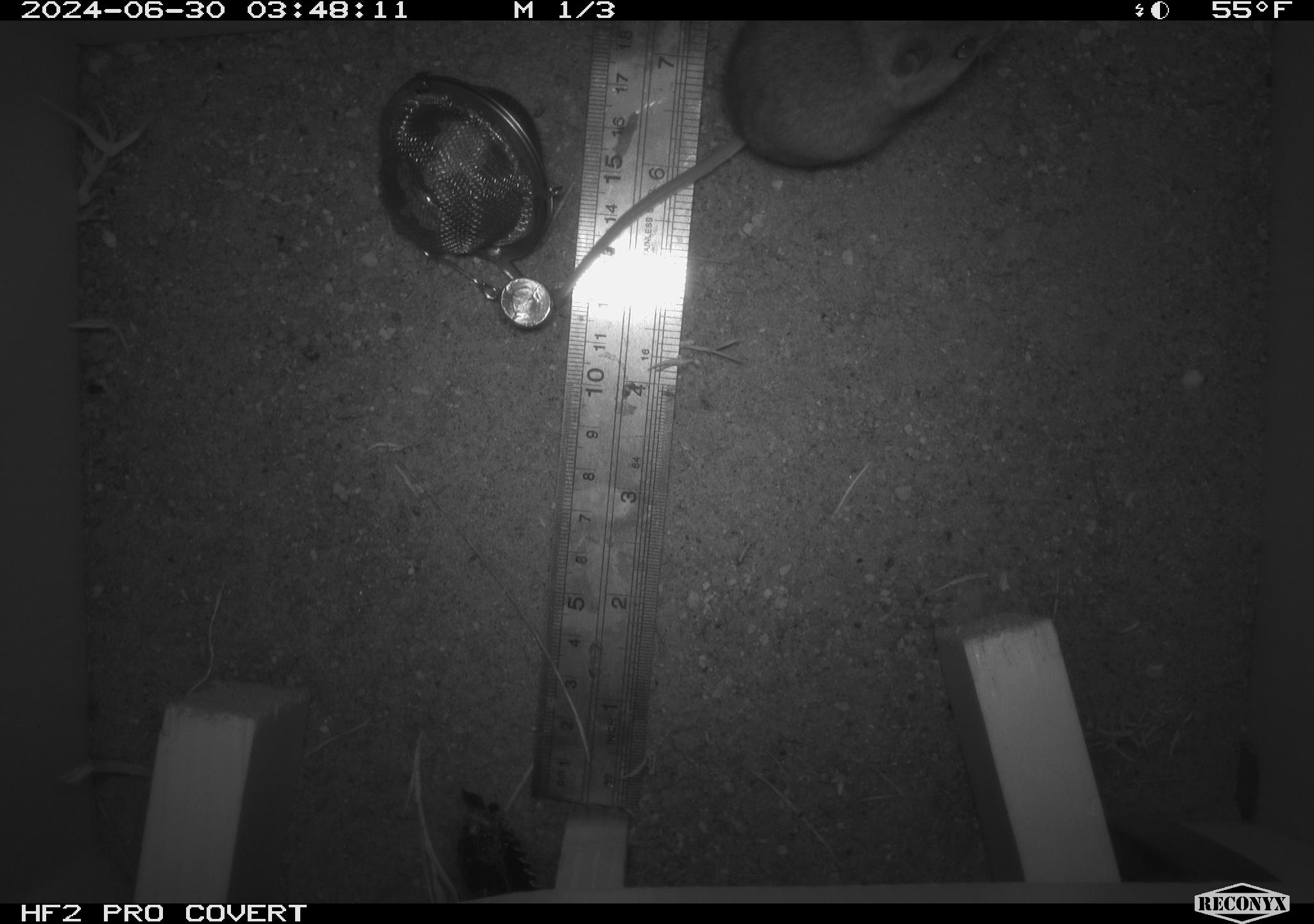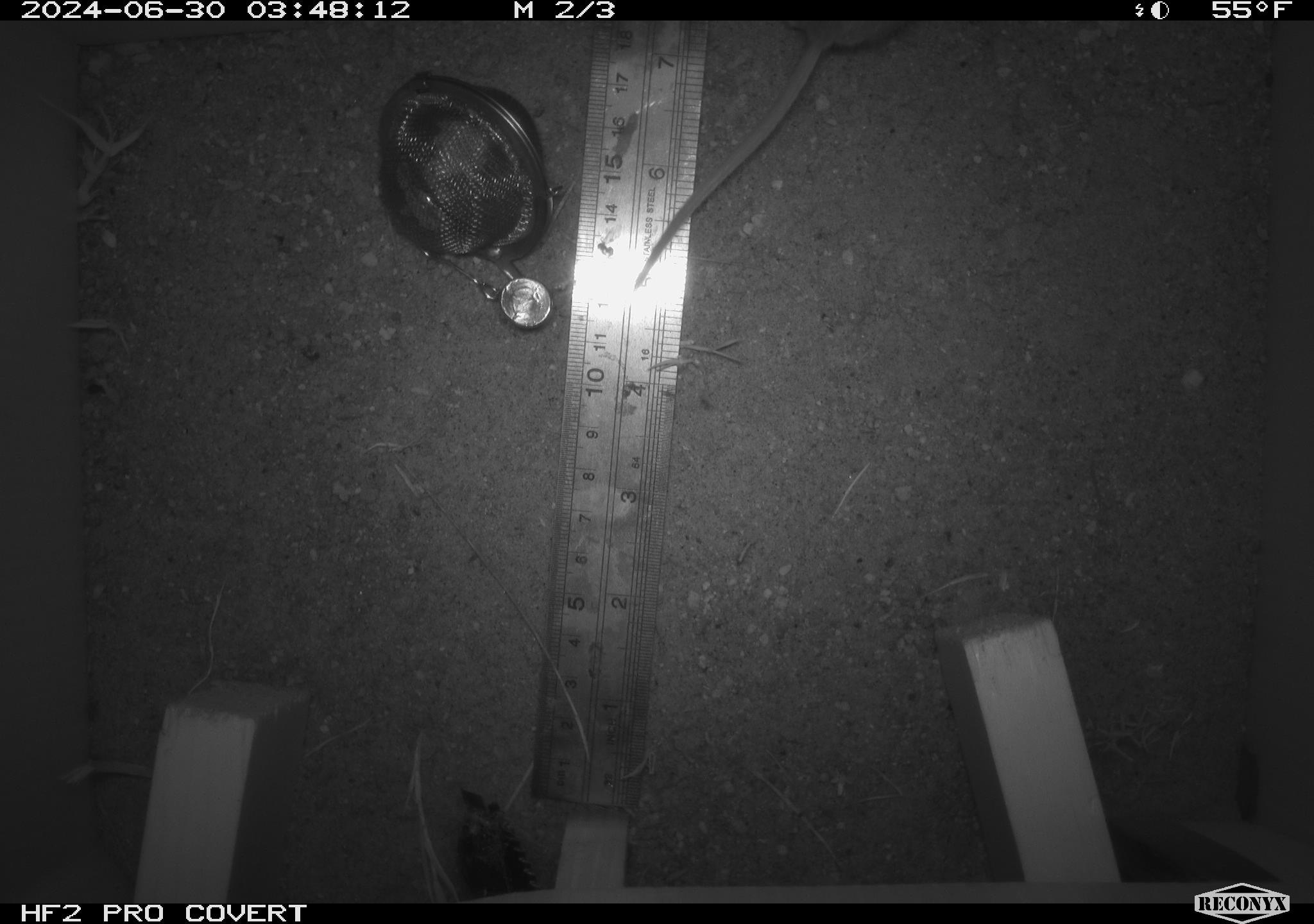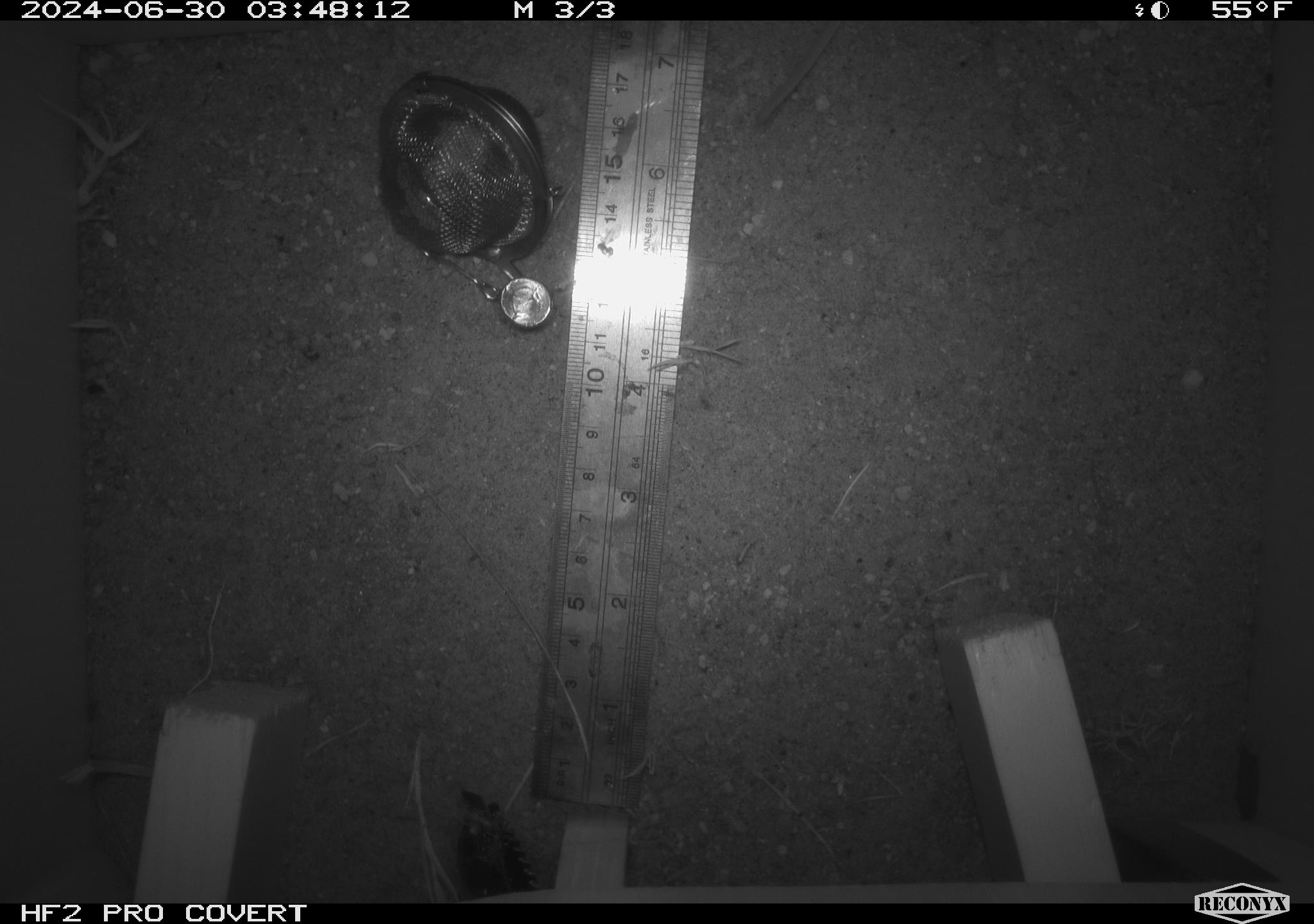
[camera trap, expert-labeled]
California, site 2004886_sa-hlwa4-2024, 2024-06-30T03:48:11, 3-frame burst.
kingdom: Animalia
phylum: Chordata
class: Mammalia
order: Rodentia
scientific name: Rodentia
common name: mouse species